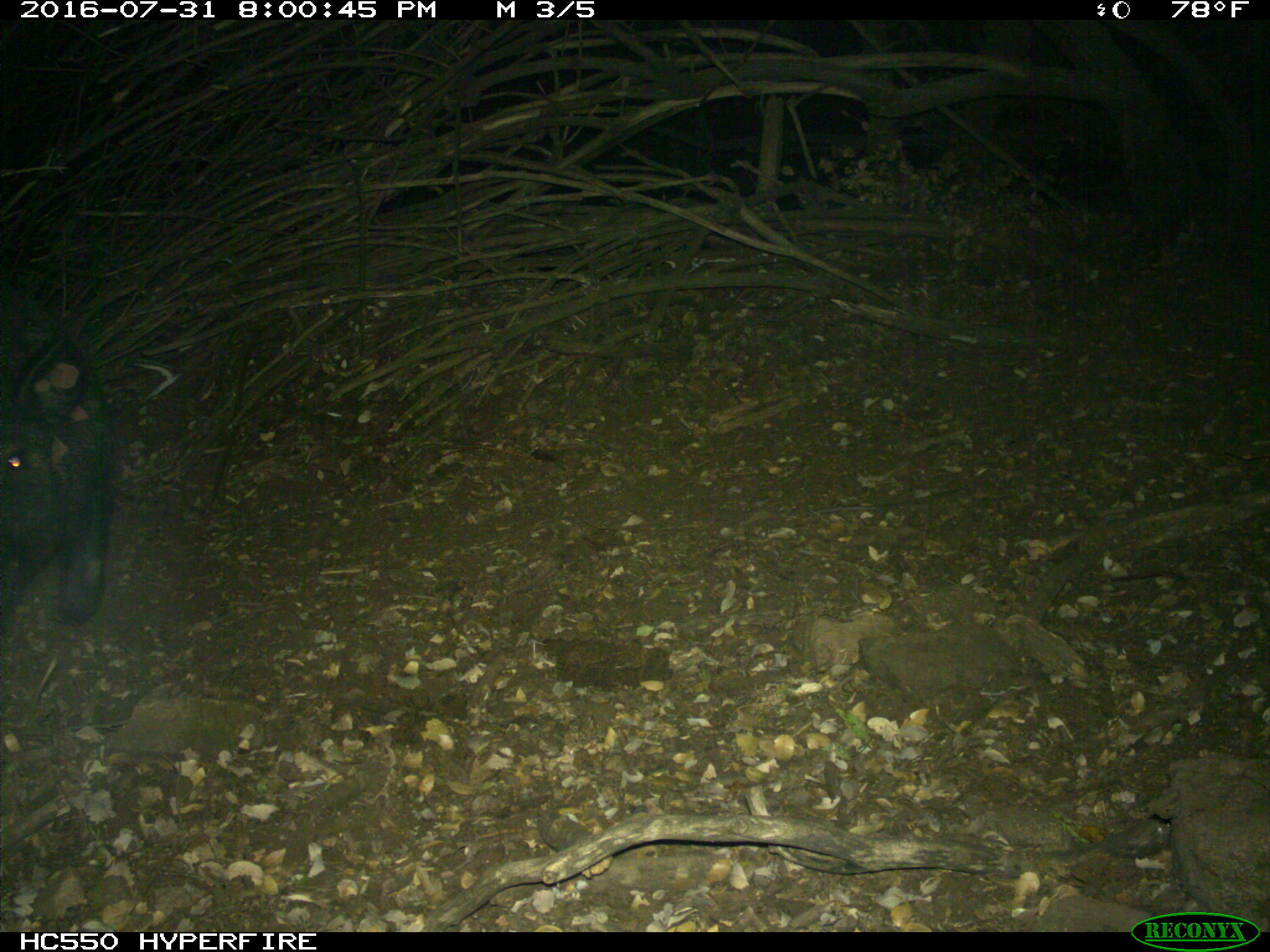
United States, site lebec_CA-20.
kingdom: Animalia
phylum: Chordata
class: Mammalia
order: Artiodactyla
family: Suidae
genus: Sus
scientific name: Sus scrofa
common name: wild boar